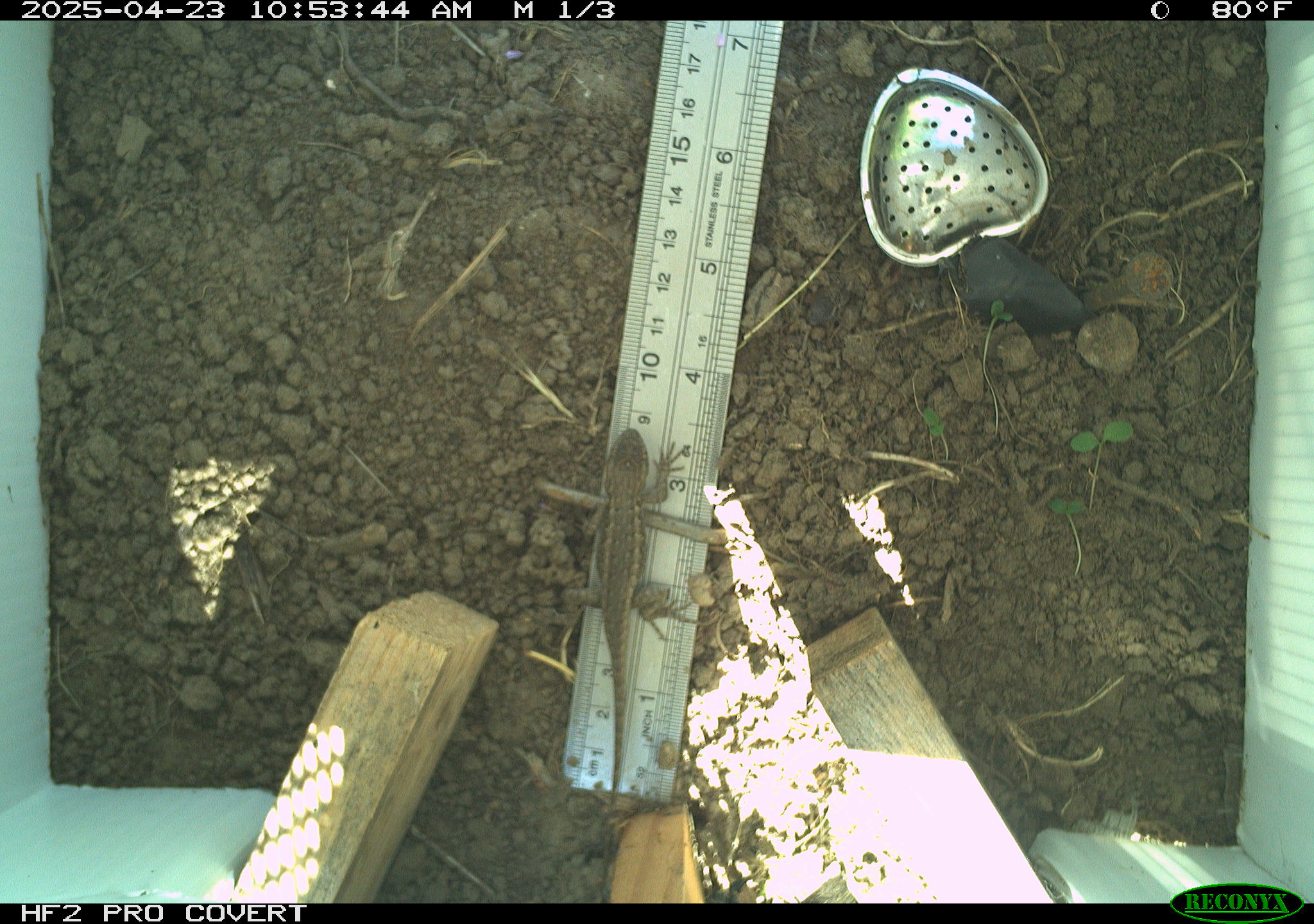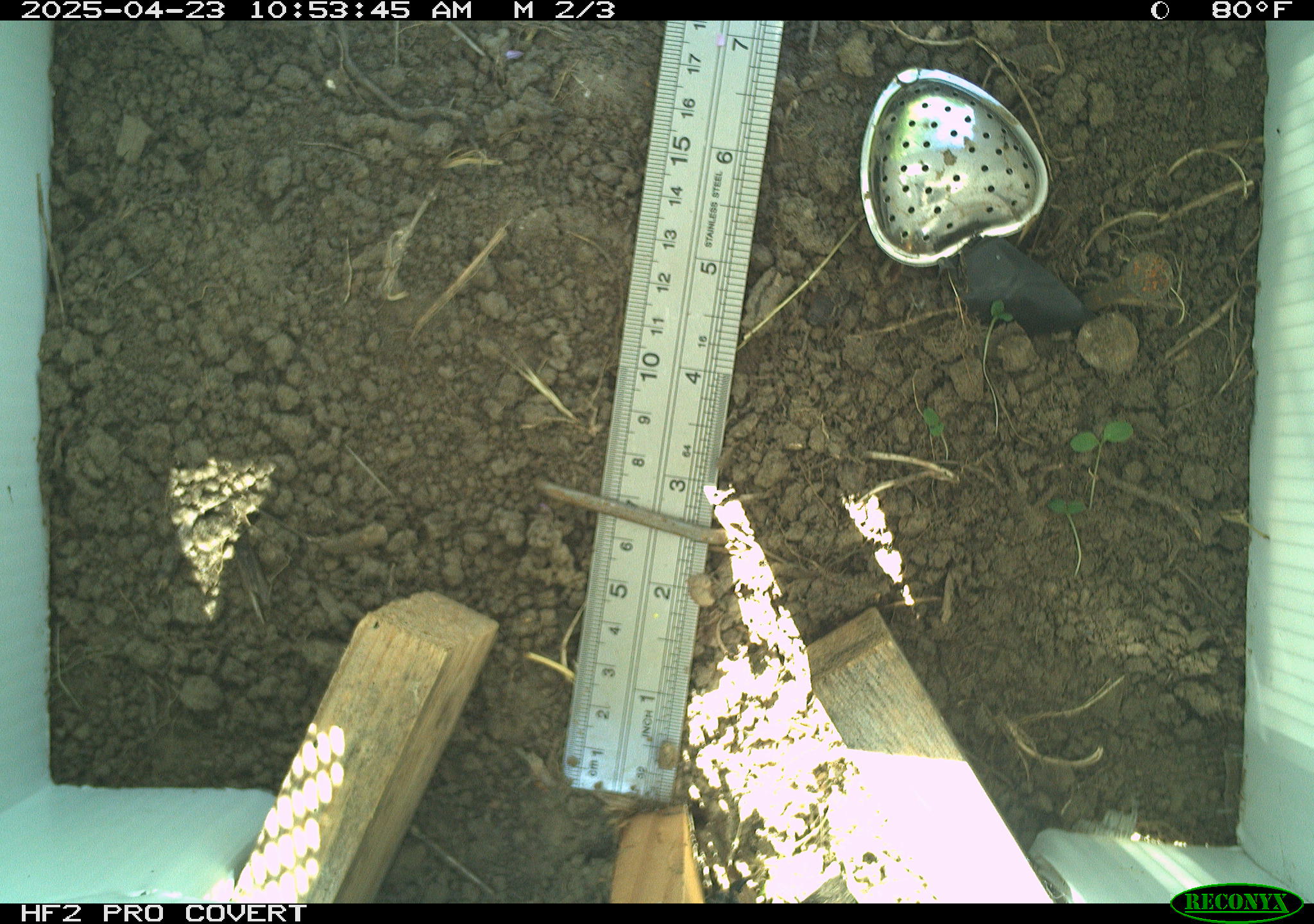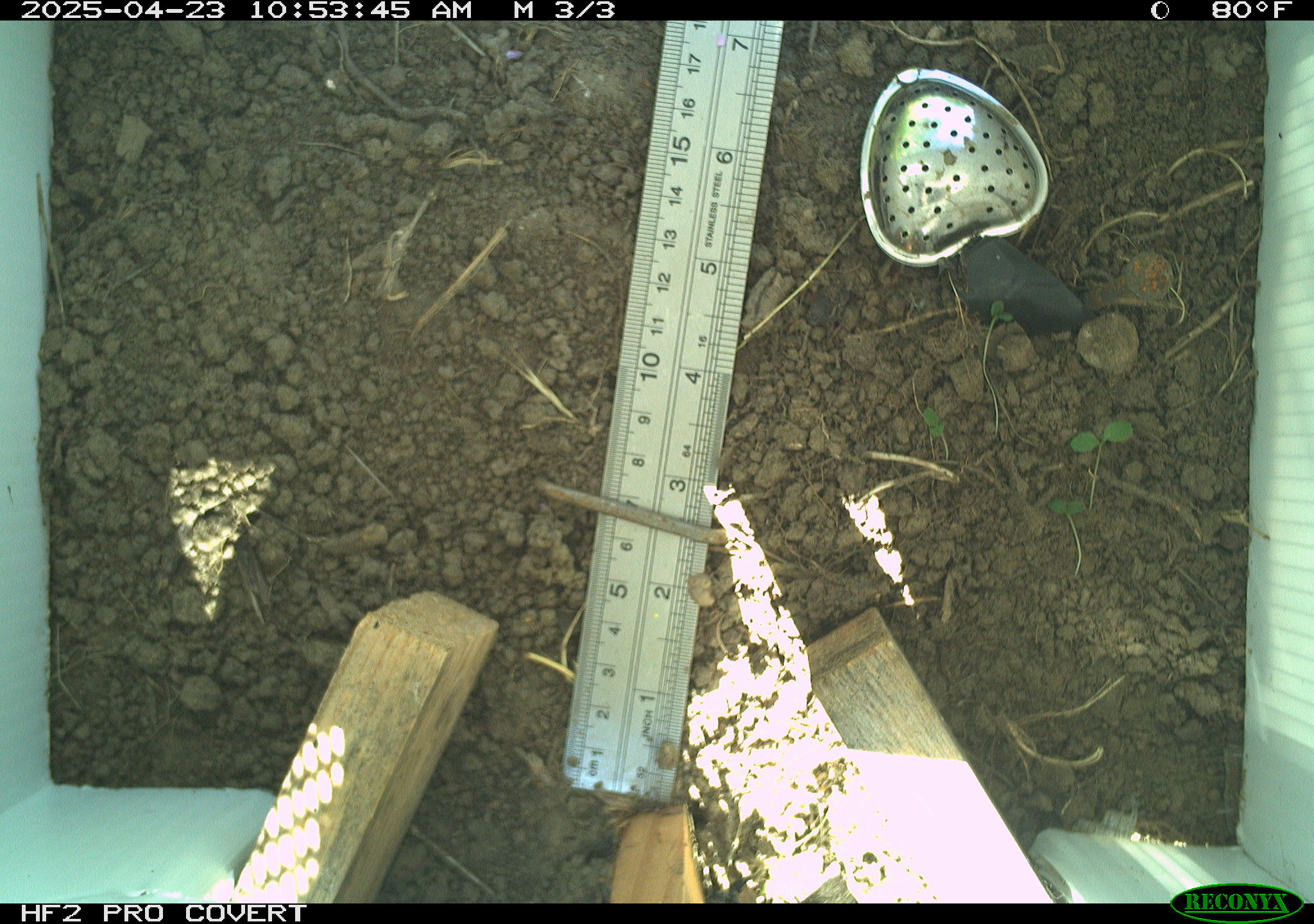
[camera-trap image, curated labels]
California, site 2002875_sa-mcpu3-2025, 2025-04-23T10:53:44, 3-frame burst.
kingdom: Animalia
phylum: Chordata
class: Reptilia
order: Squamata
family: Phrynosomatidae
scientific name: Phrynosomatidae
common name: north american spiny lizards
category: sceloporus/uta species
Sceloporus/uta species (north american spiny lizards) (Phrynosomatidae).